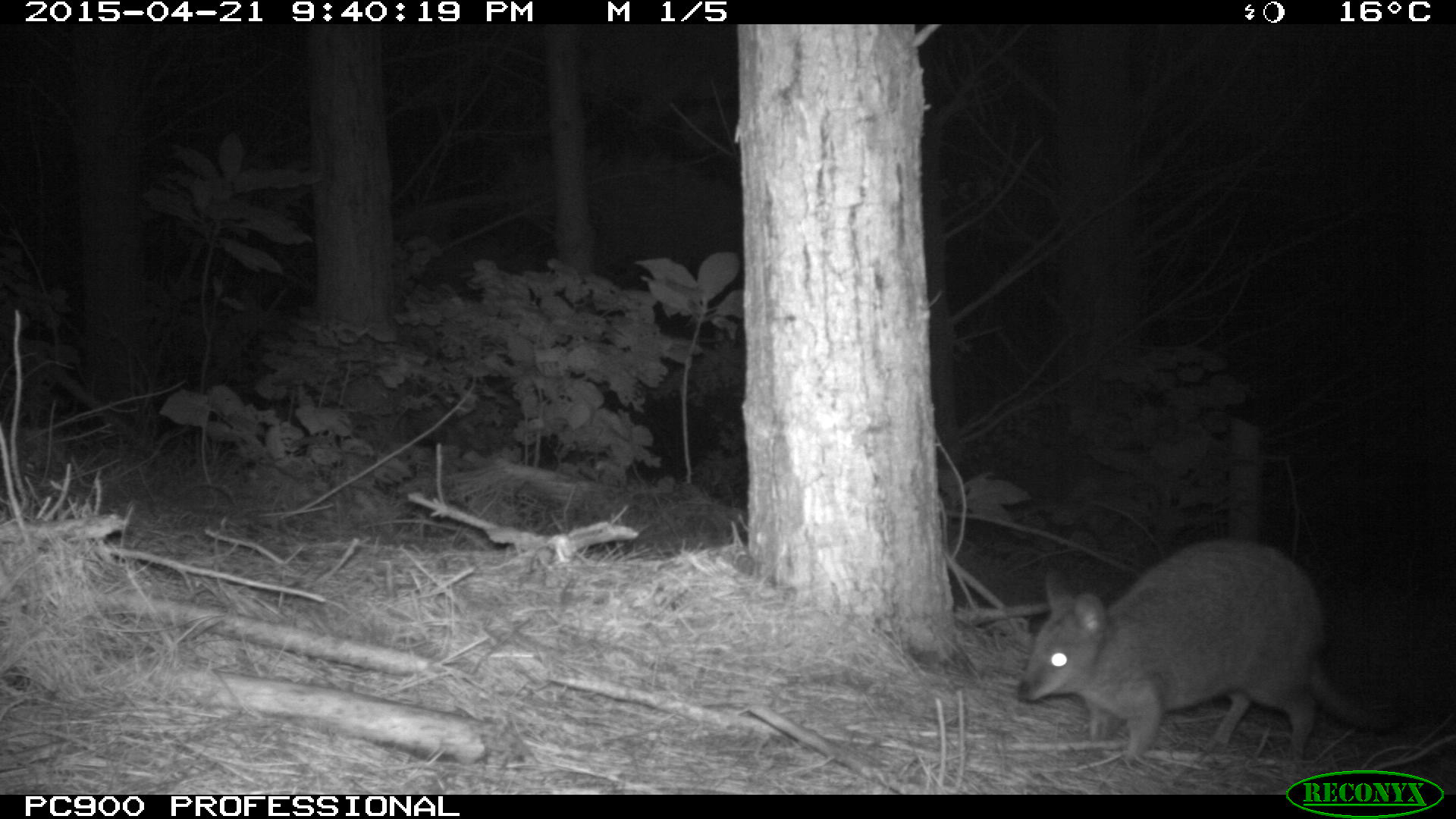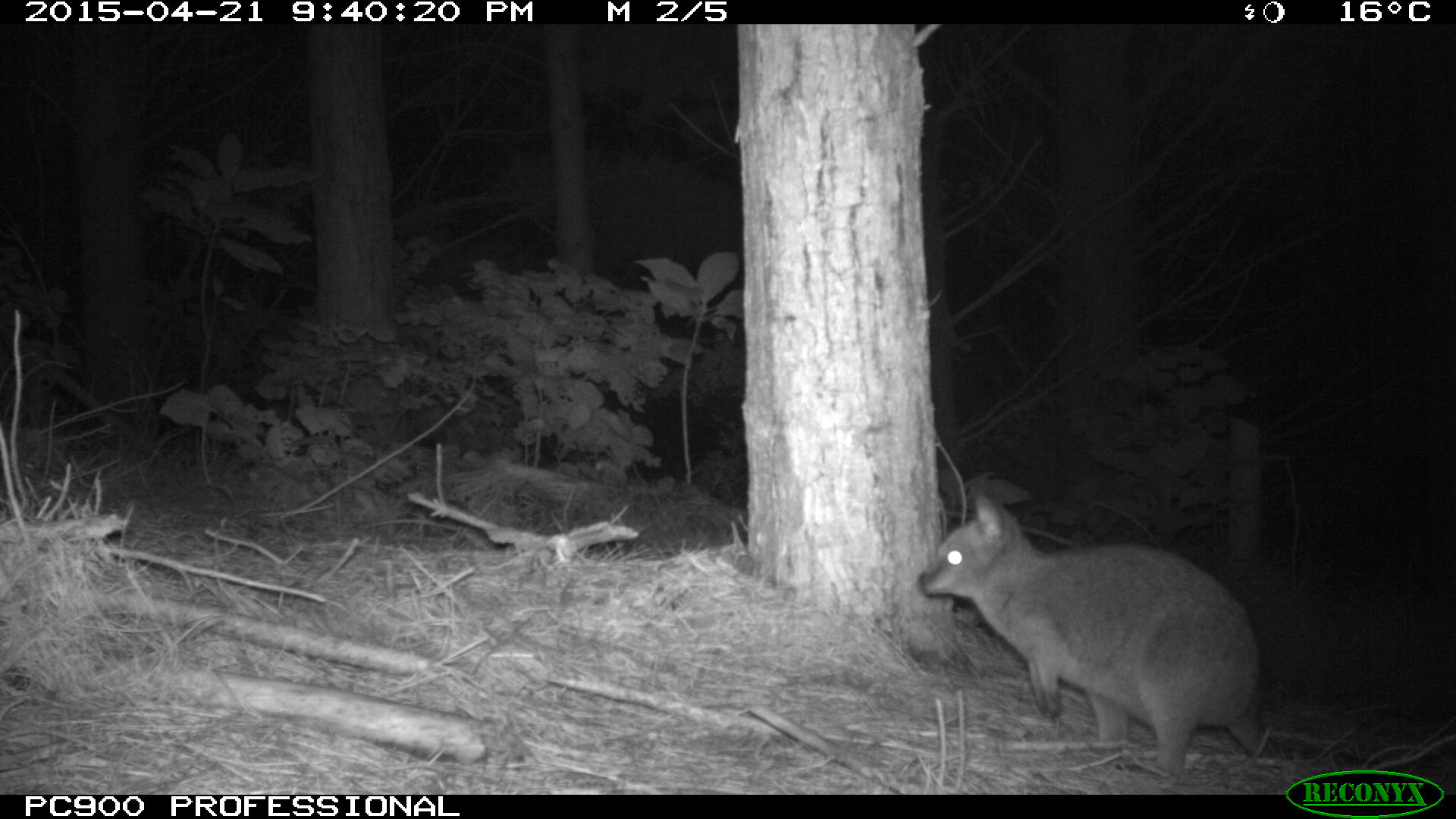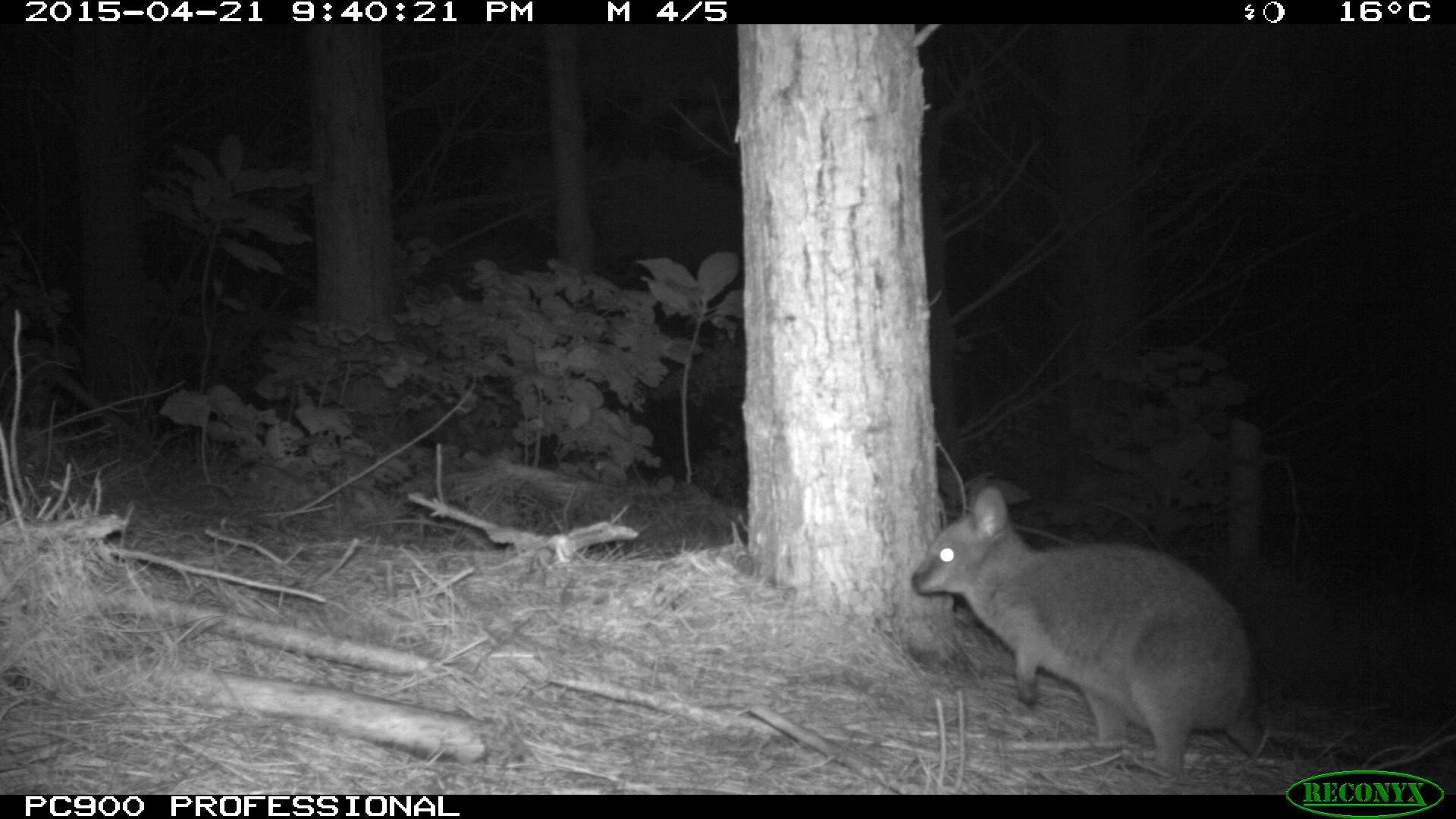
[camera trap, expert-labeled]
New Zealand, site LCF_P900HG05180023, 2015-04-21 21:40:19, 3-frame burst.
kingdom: Animalia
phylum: Chordata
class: Mammalia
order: Diprotodontia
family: Macropodidae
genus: Notamacropus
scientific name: Notamacropus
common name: wallaby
Wallaby (Notamacropus).